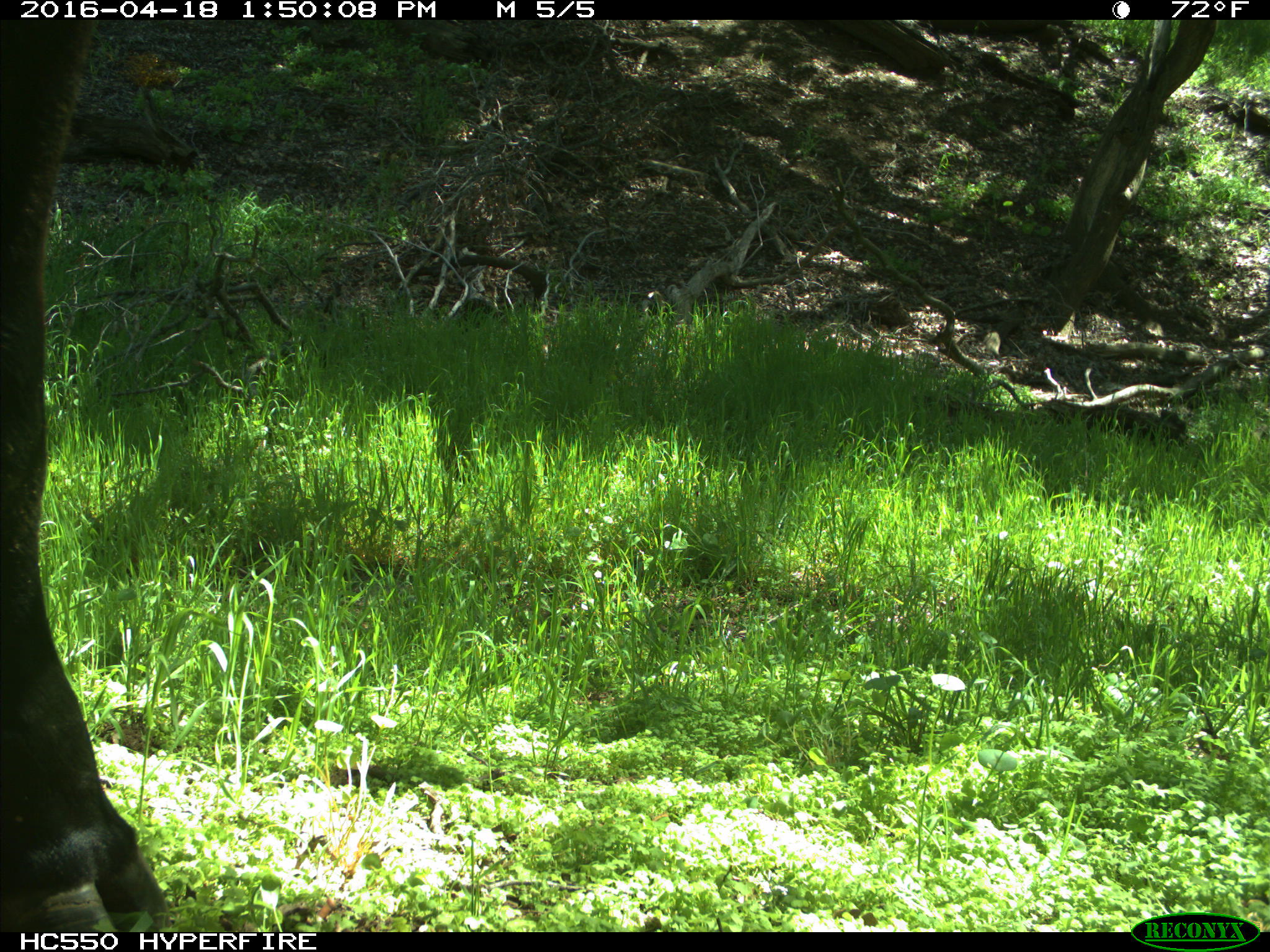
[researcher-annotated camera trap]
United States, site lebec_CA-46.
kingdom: Animalia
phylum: Chordata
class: Mammalia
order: Artiodactyla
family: Bovidae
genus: Bos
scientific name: Bos taurus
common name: domestic cow